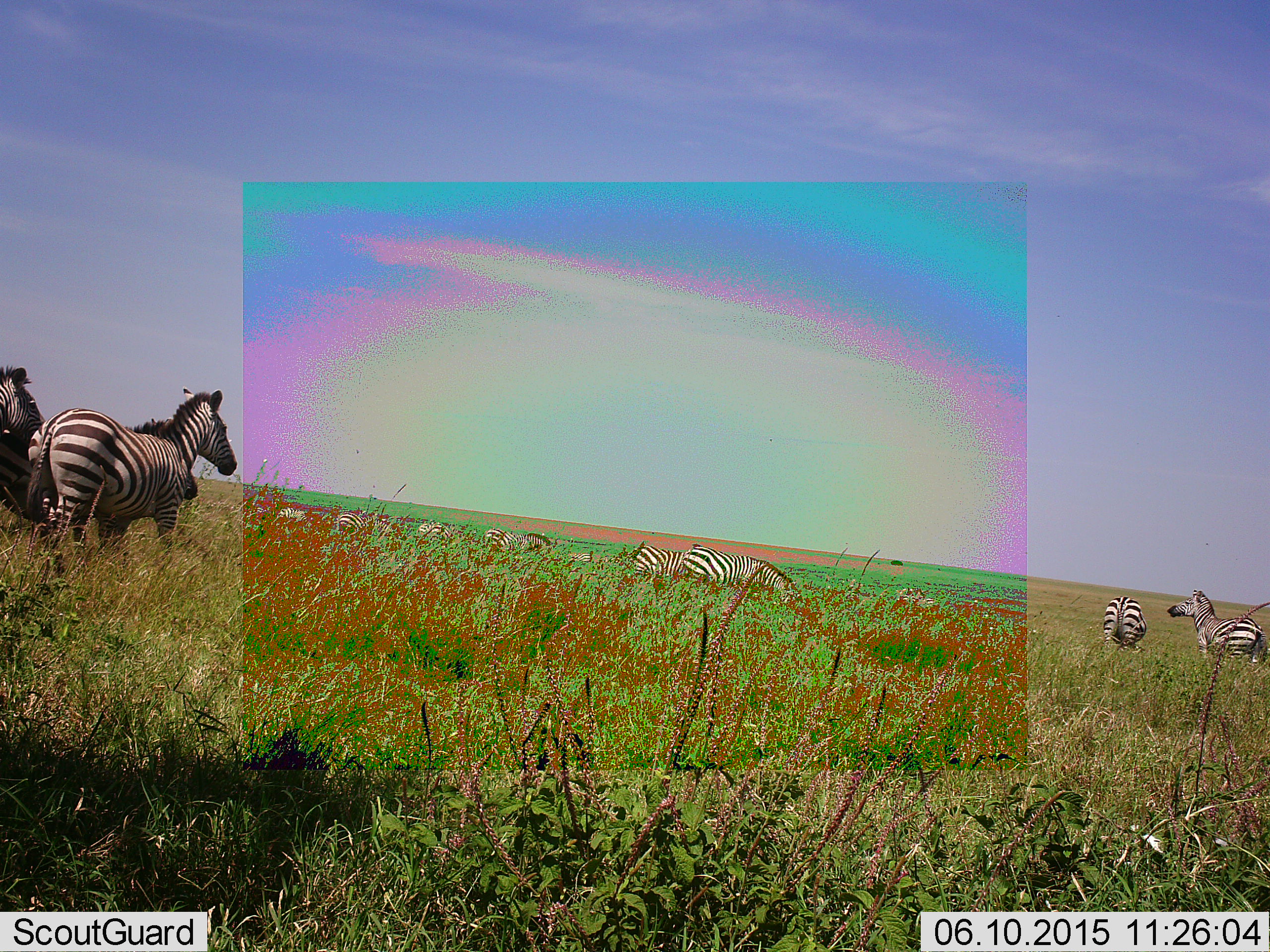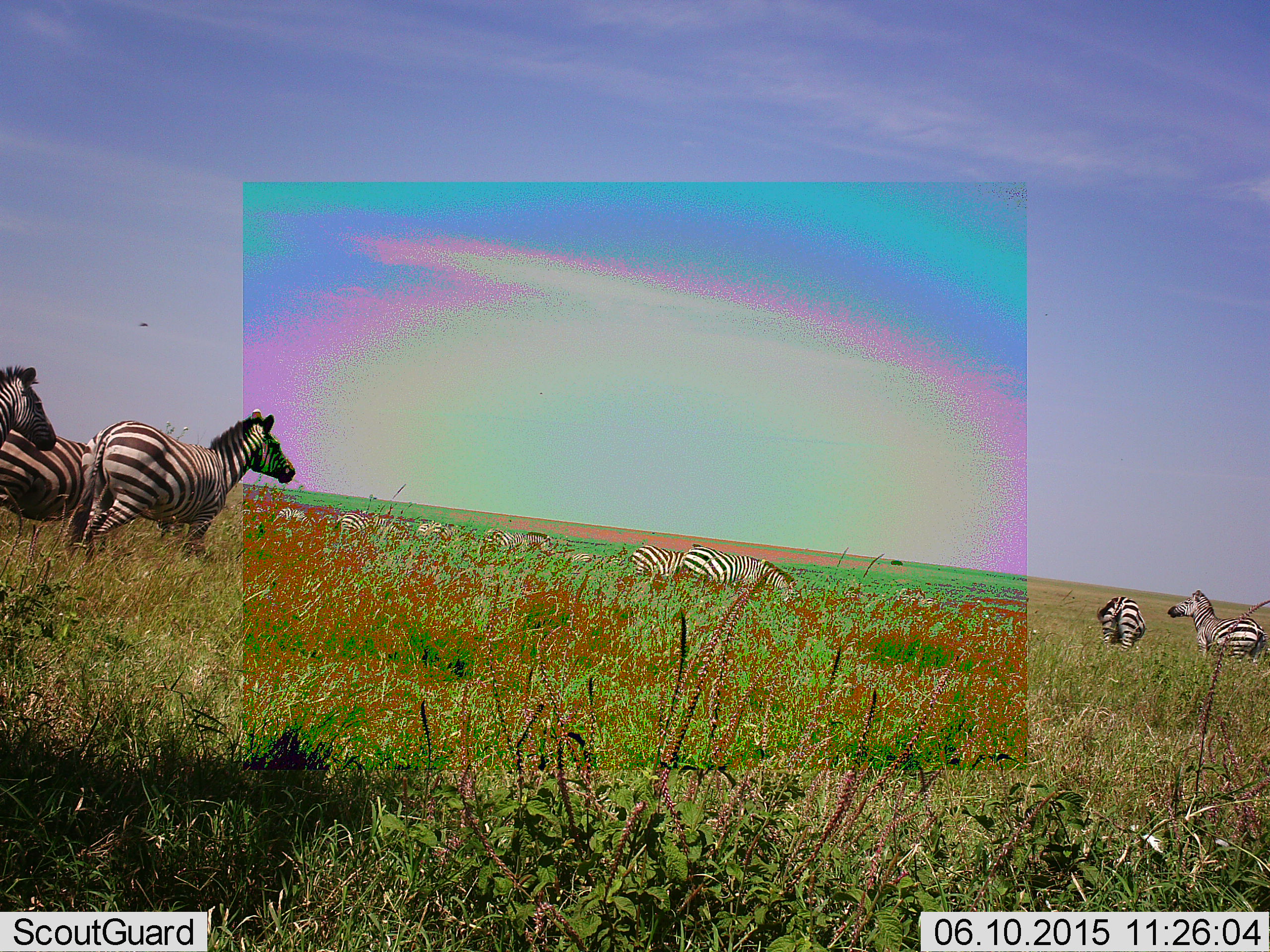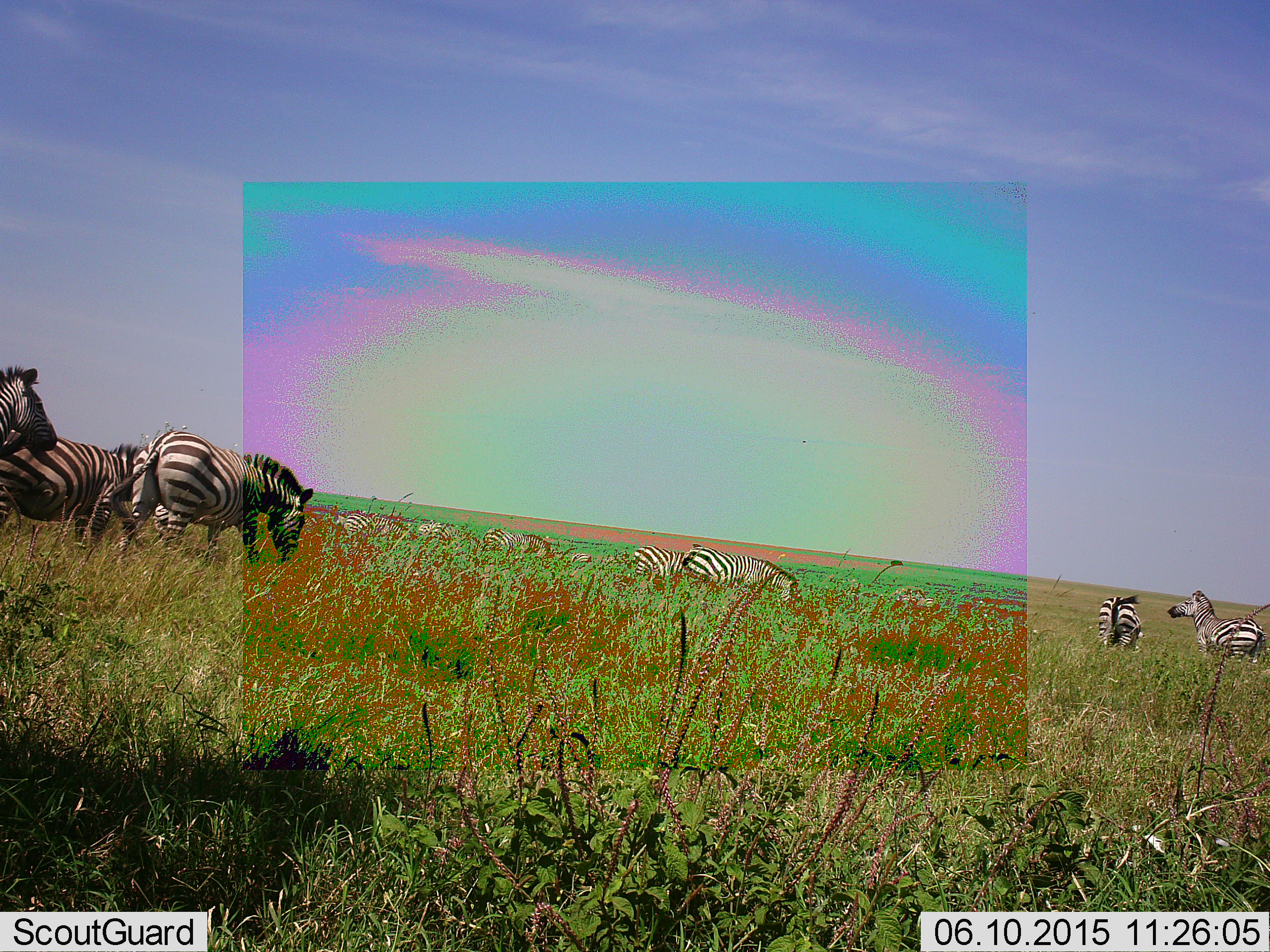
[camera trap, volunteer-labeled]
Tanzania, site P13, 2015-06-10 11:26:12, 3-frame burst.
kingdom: Animalia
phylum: Chordata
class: Mammalia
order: Perissodactyla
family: Equidae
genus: Equus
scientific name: Equus quagga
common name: plains zebra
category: zebra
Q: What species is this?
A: Zebra (plains zebra) (Equus quagga).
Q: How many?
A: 11-50.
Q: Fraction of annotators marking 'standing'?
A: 91%.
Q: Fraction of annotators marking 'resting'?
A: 0%.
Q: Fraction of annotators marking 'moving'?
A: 55%.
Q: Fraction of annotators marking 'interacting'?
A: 0%.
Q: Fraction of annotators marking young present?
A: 9%.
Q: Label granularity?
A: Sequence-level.